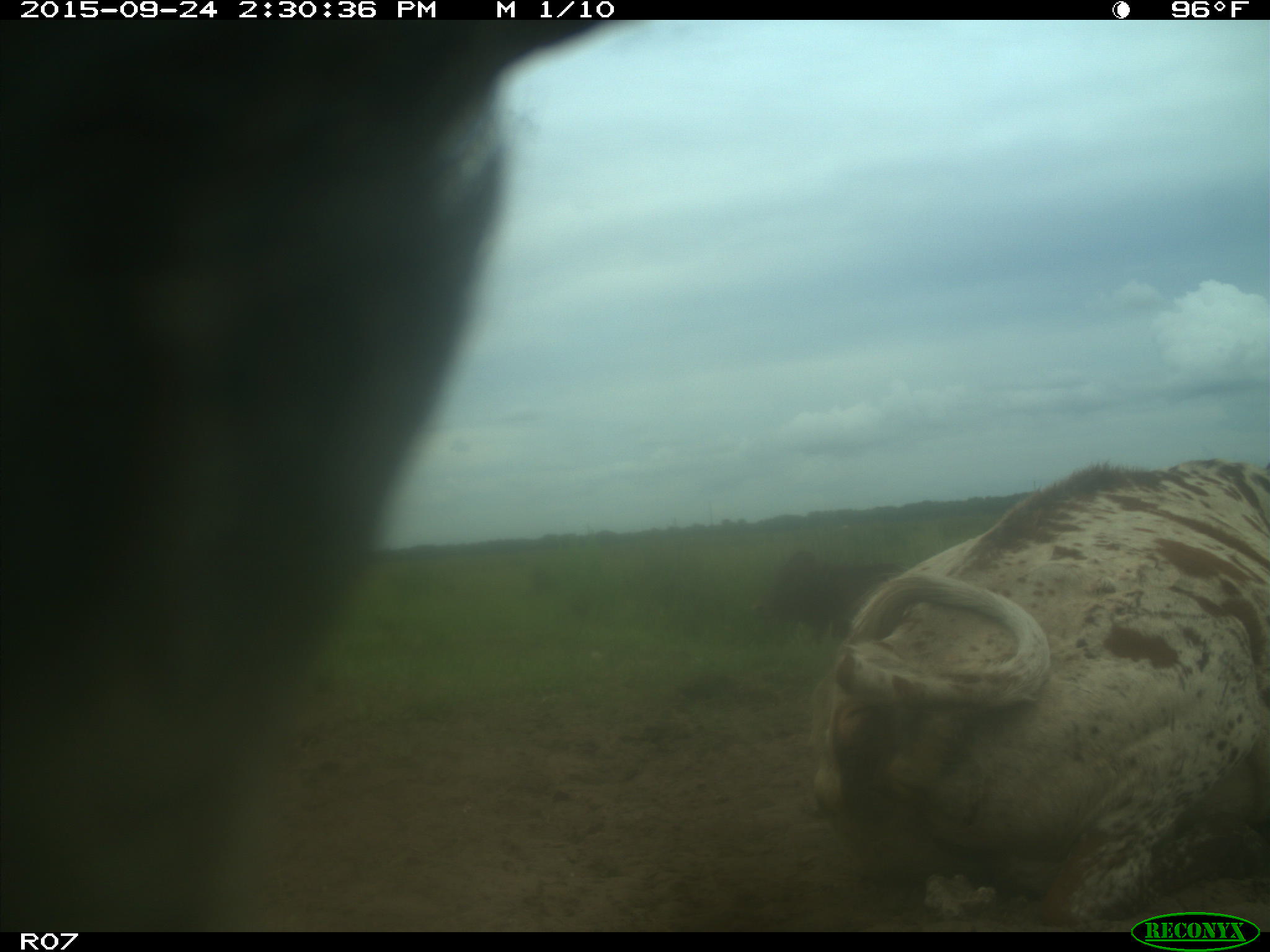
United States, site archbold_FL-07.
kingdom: Animalia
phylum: Chordata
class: Mammalia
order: Artiodactyla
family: Bovidae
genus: Bos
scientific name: Bos taurus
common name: domestic cow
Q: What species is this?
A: Bos taurus (domestic cow).